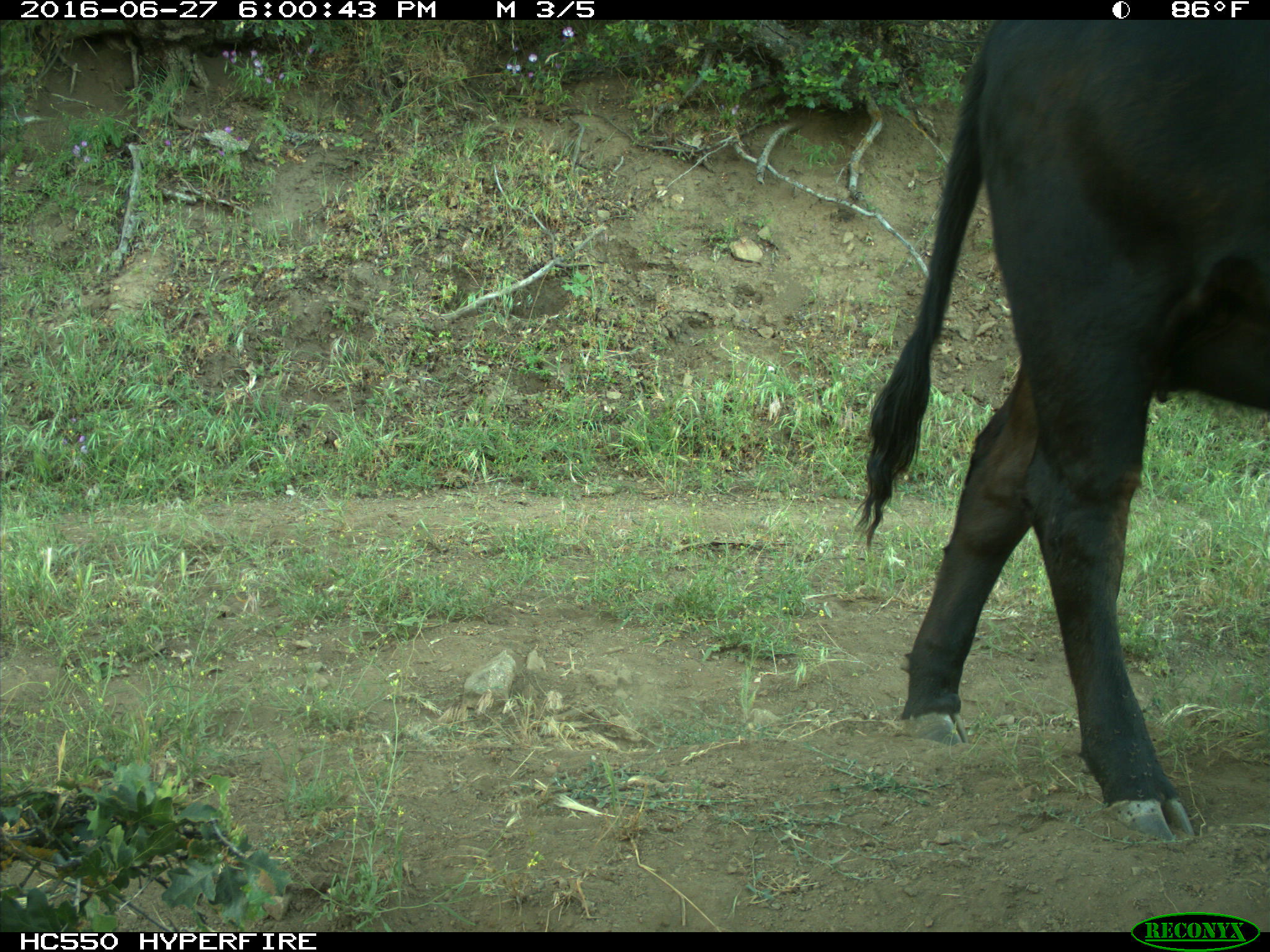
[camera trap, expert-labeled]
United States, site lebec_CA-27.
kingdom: Animalia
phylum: Chordata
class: Mammalia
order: Artiodactyla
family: Bovidae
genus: Bos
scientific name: Bos taurus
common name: domestic cow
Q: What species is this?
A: Bos taurus (domestic cow).